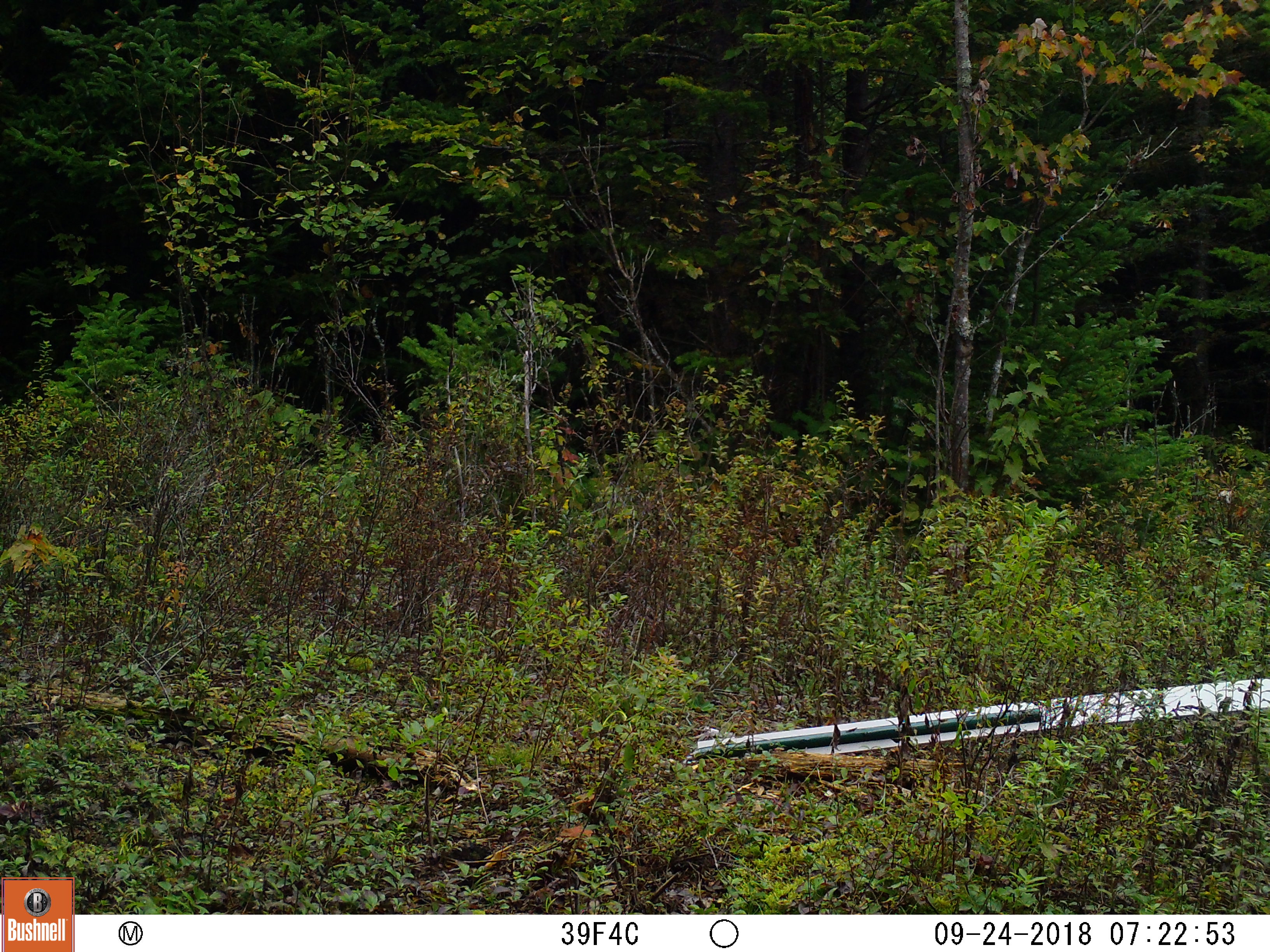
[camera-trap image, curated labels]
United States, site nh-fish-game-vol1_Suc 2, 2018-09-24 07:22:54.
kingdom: Animalia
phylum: Chordata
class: Mammalia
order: Artiodactyla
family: Cervidae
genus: Alces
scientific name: Alces alces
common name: moose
Moose (Alces alces).